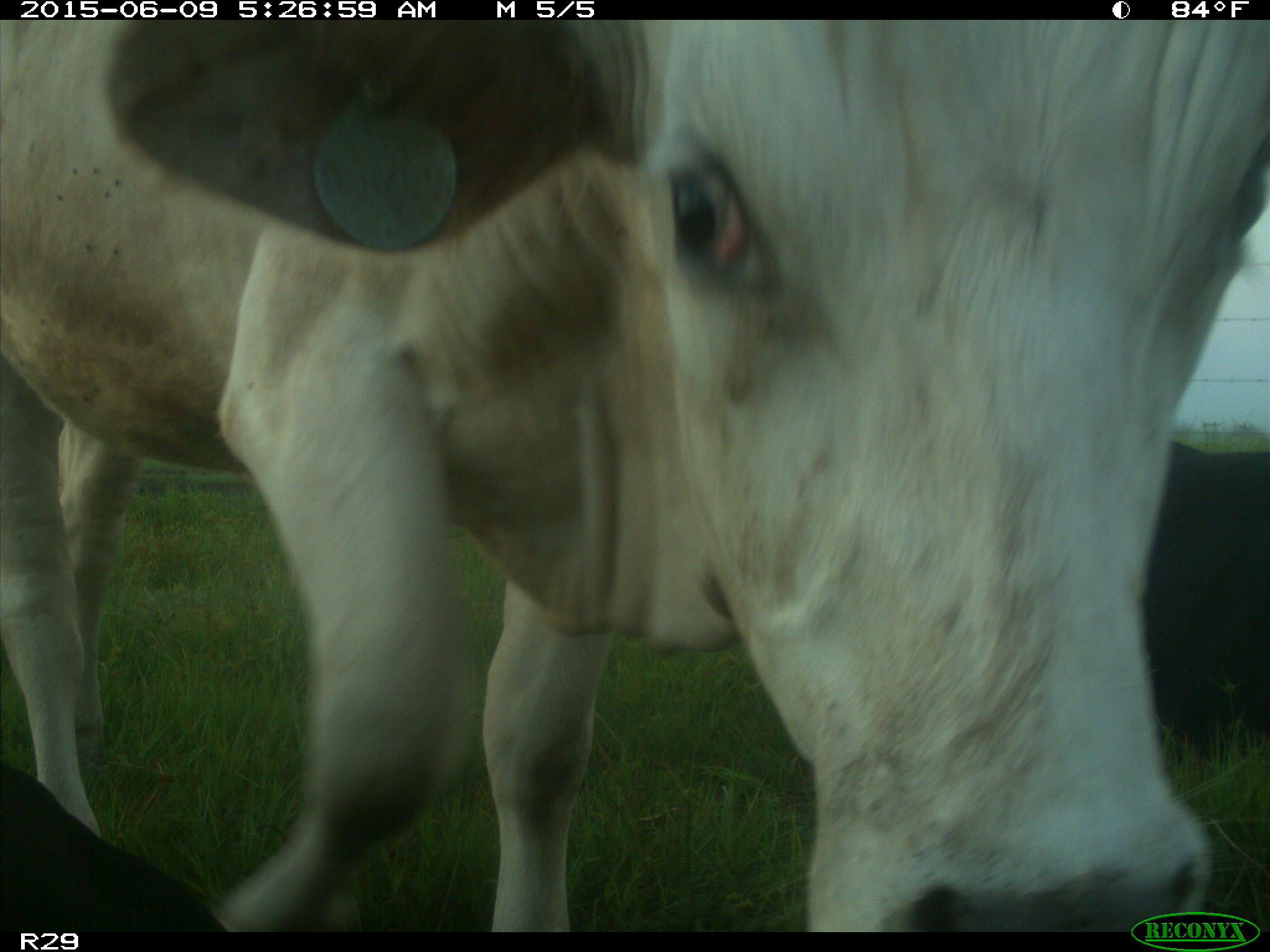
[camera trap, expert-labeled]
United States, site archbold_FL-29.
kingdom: Animalia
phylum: Chordata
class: Mammalia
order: Artiodactyla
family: Bovidae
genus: Bos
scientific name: Bos taurus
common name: domestic cow